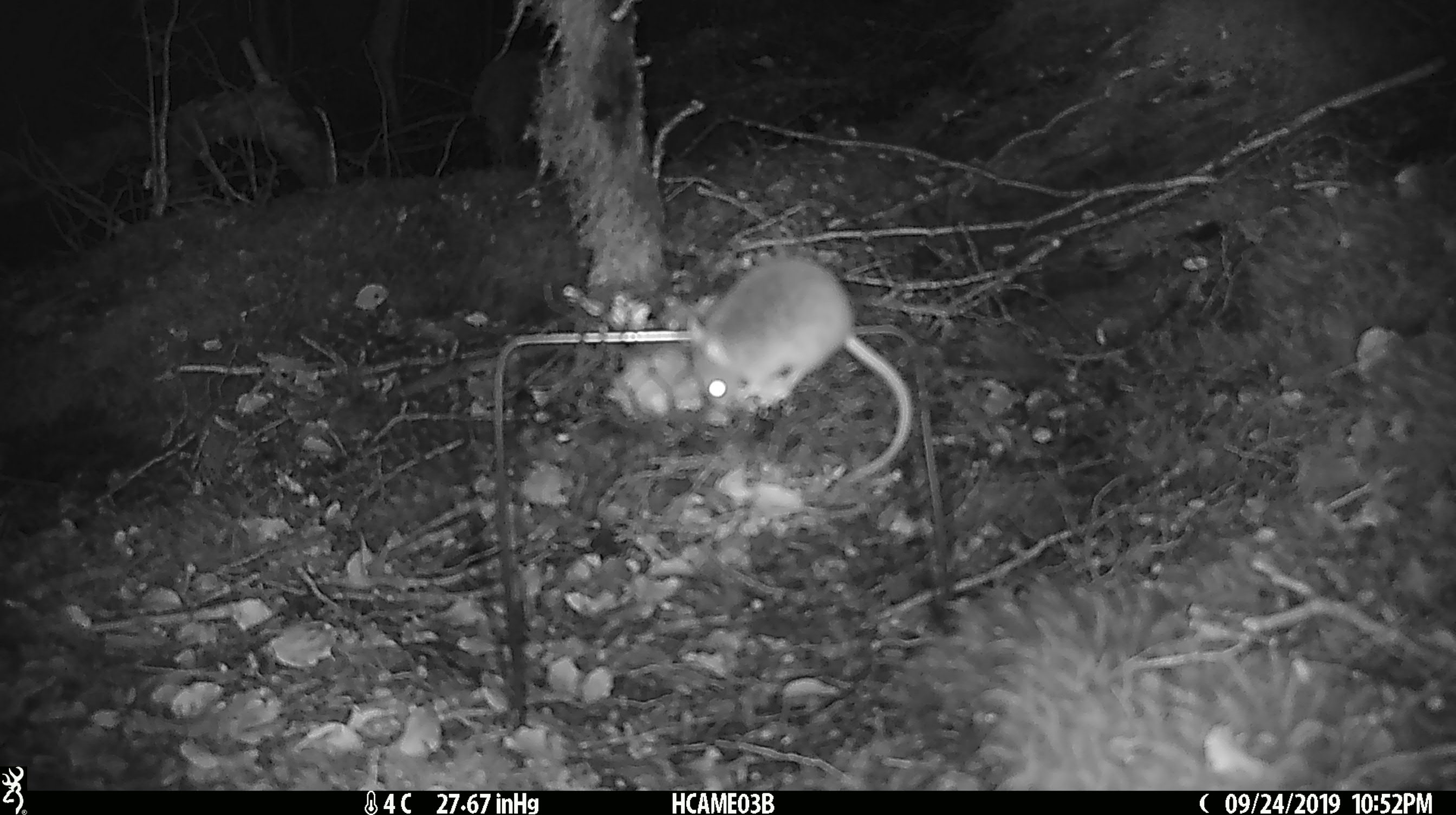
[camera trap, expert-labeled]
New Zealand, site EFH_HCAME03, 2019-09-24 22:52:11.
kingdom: Animalia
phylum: Chordata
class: Mammalia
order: Rodentia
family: Muridae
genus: Mus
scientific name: Mus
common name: mouse